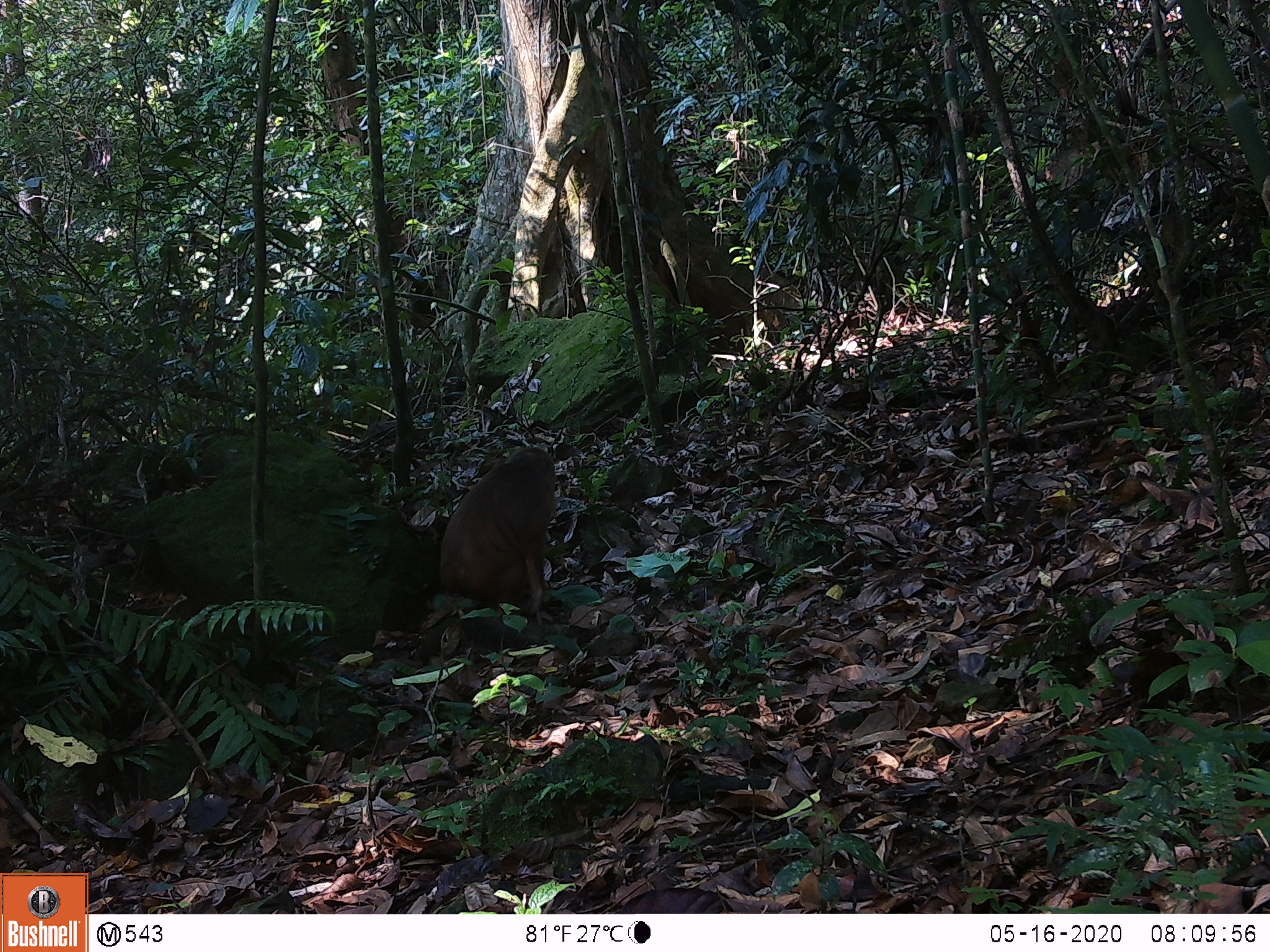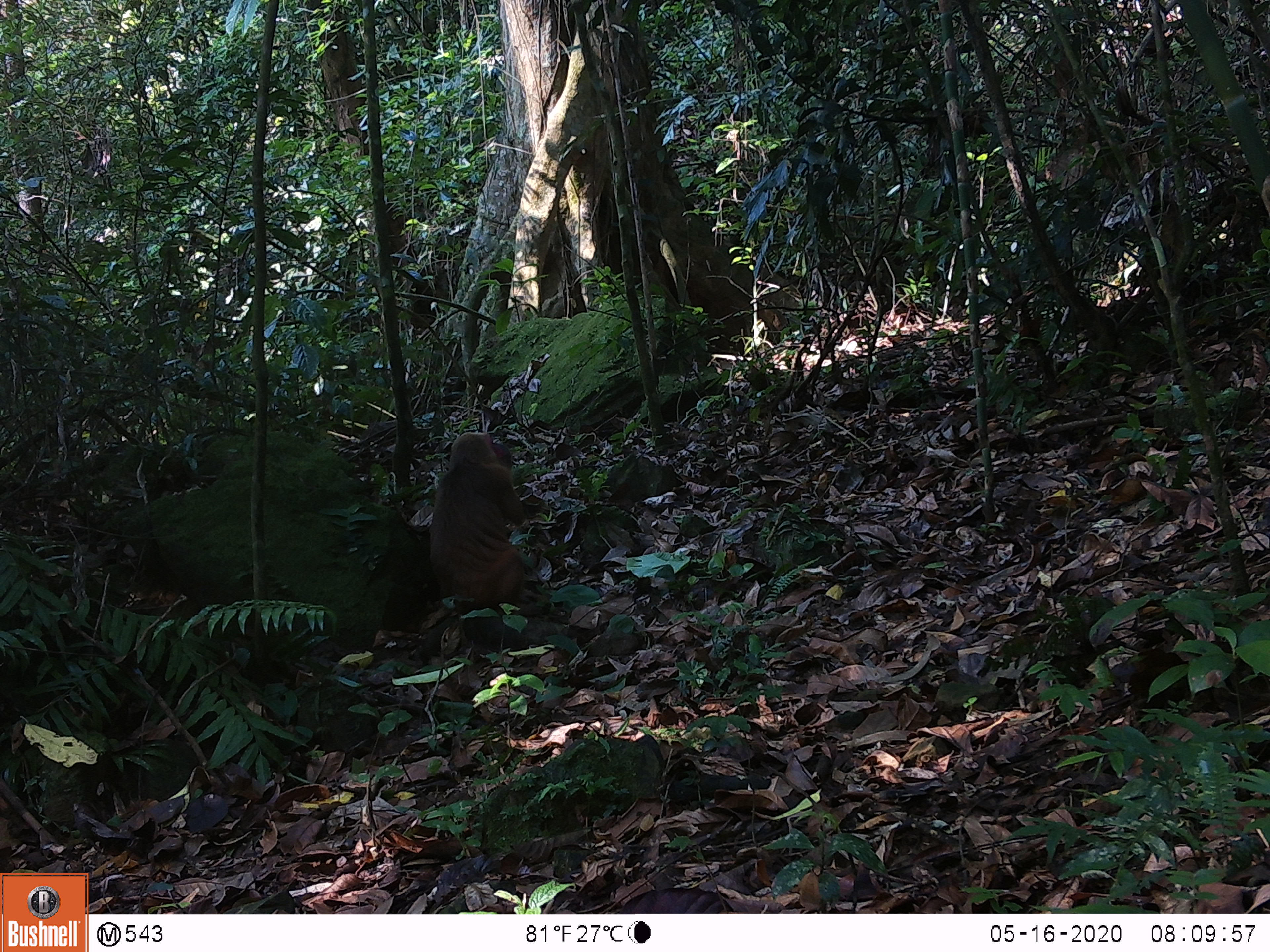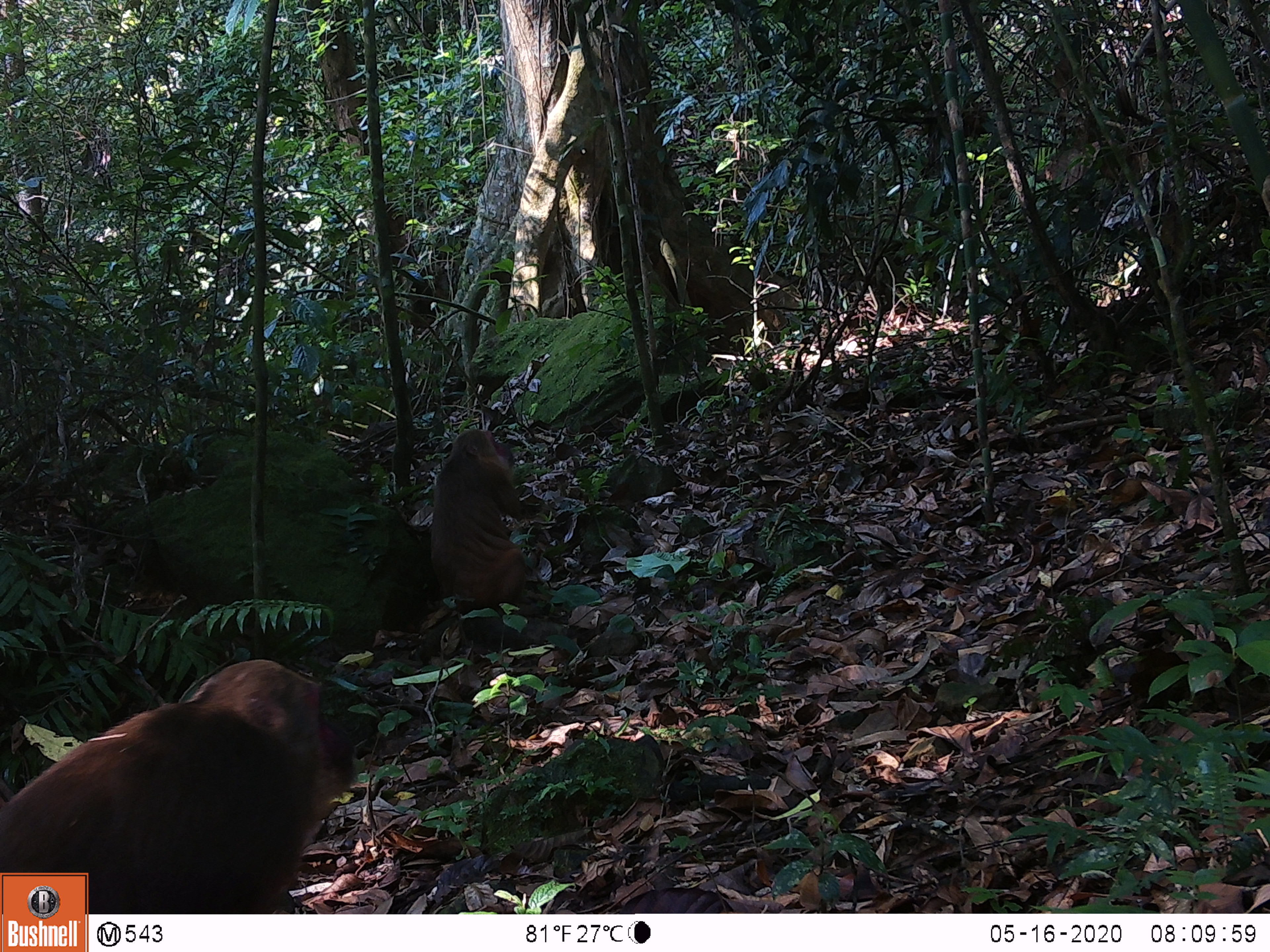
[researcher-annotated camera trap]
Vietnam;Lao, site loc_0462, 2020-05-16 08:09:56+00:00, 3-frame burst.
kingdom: Animalia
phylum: Chordata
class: Mammalia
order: Primates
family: Cercopithecidae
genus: Macaca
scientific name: Macaca arctoides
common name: stump-tailed macaque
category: stump tailed macaque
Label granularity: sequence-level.